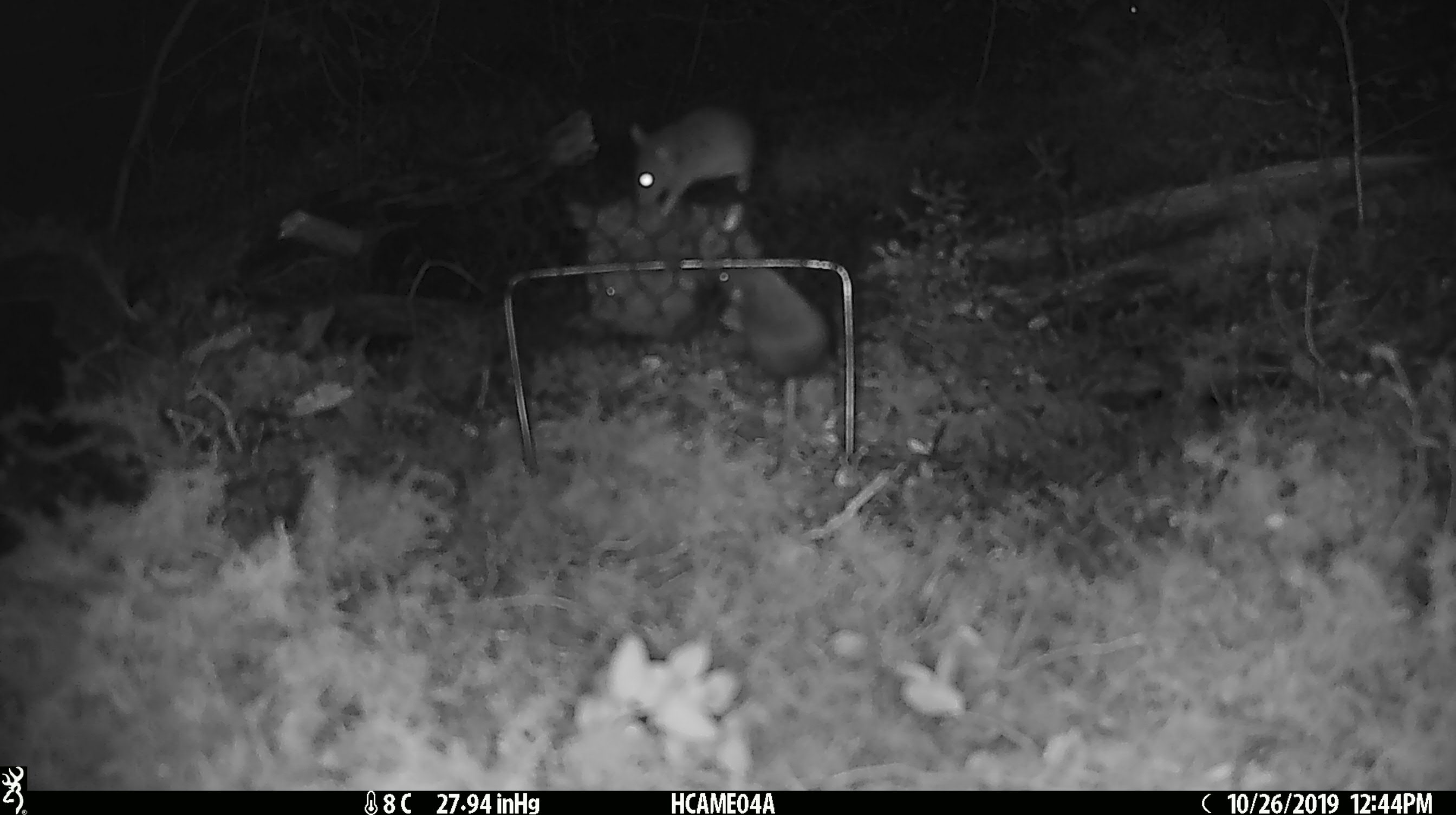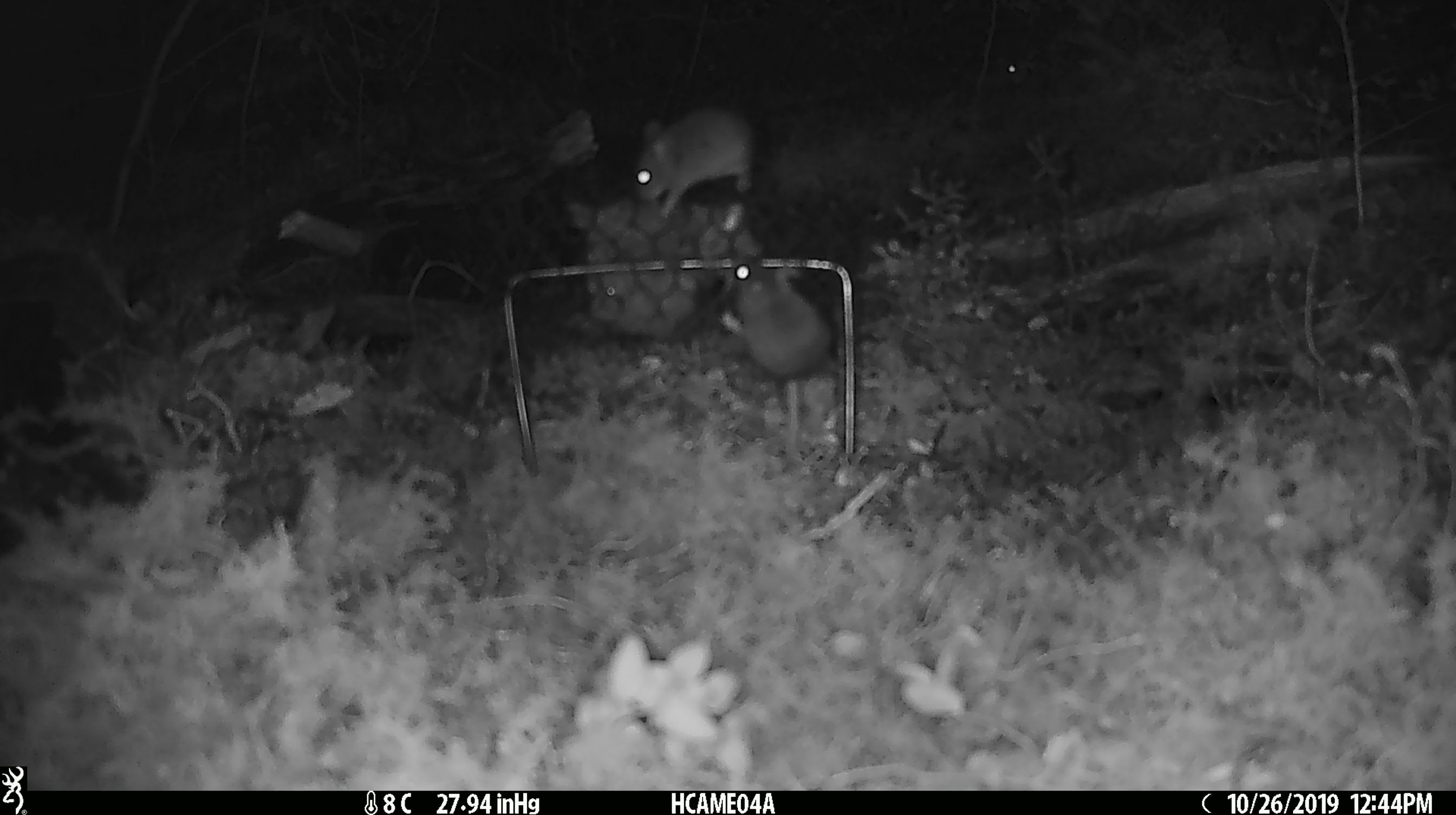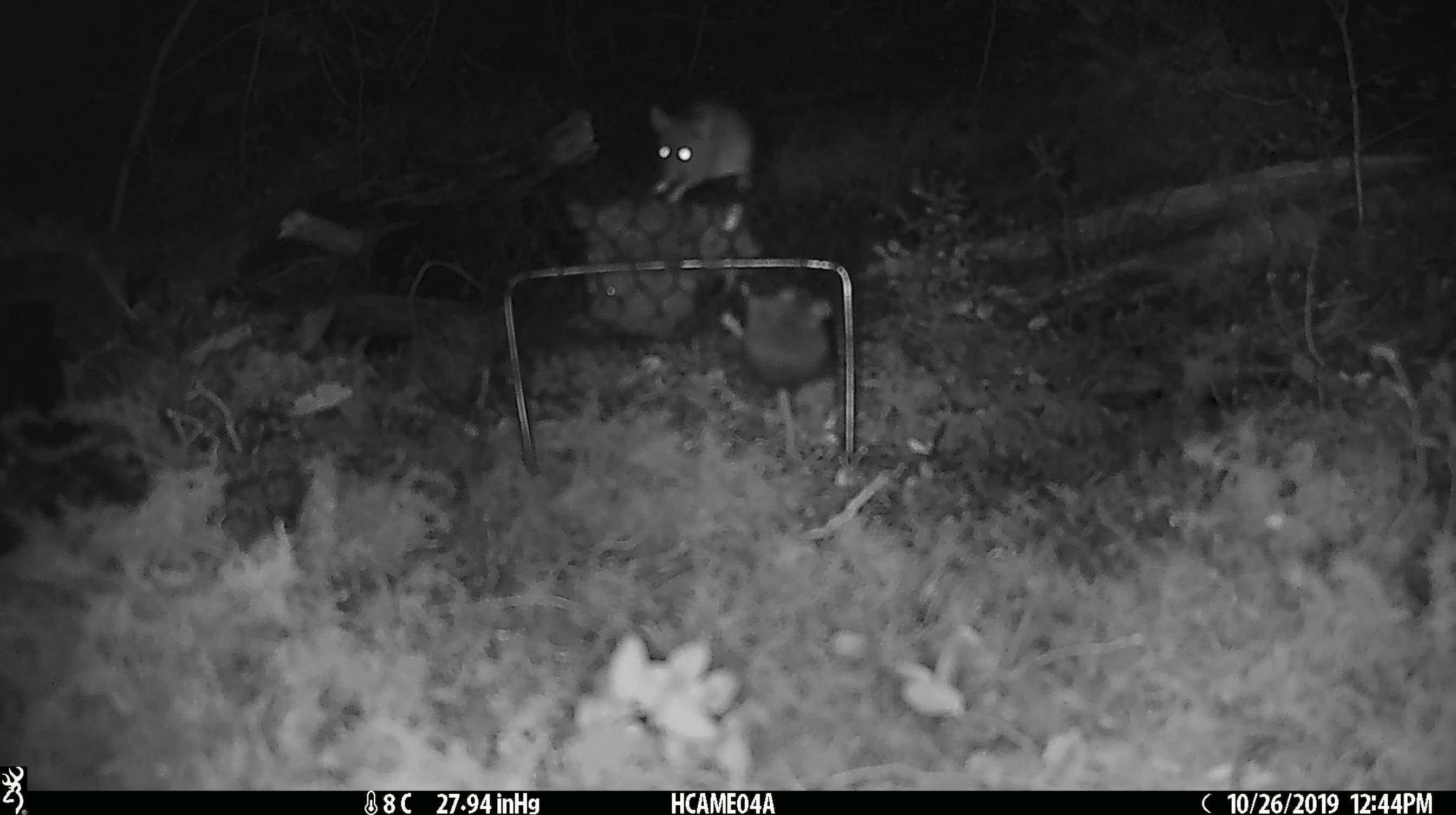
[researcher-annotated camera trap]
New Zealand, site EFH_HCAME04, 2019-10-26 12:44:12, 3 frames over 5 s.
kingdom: Animalia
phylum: Chordata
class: Mammalia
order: Rodentia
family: Muridae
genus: Mus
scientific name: Mus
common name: mouse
Mouse (Mus).